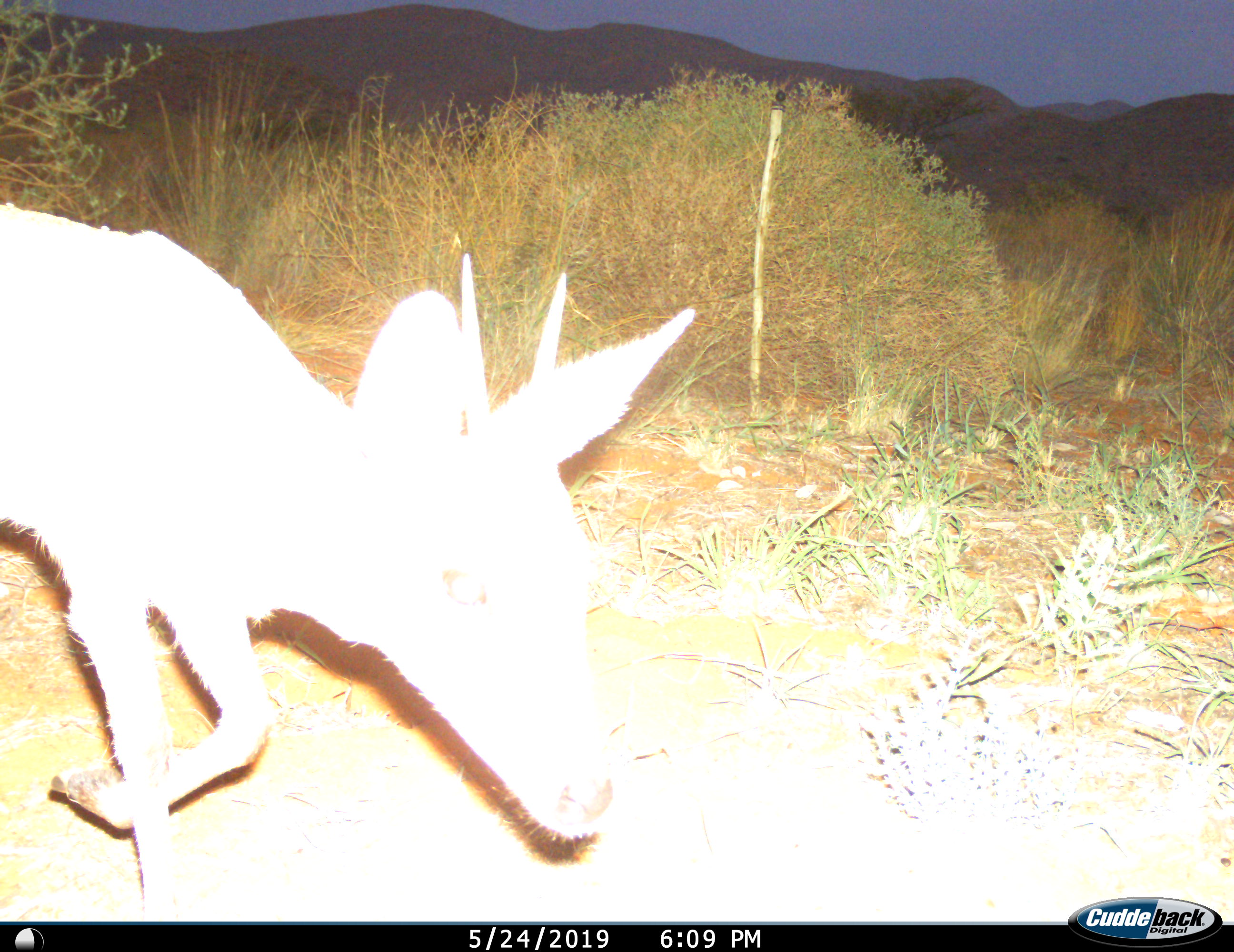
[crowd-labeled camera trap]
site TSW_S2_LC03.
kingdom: Animalia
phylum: Chordata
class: Mammalia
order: Artiodactyla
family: Bovidae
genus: Sylvicapra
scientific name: Sylvicapra grimmia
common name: common duiker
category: duikercommongrey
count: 1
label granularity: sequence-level